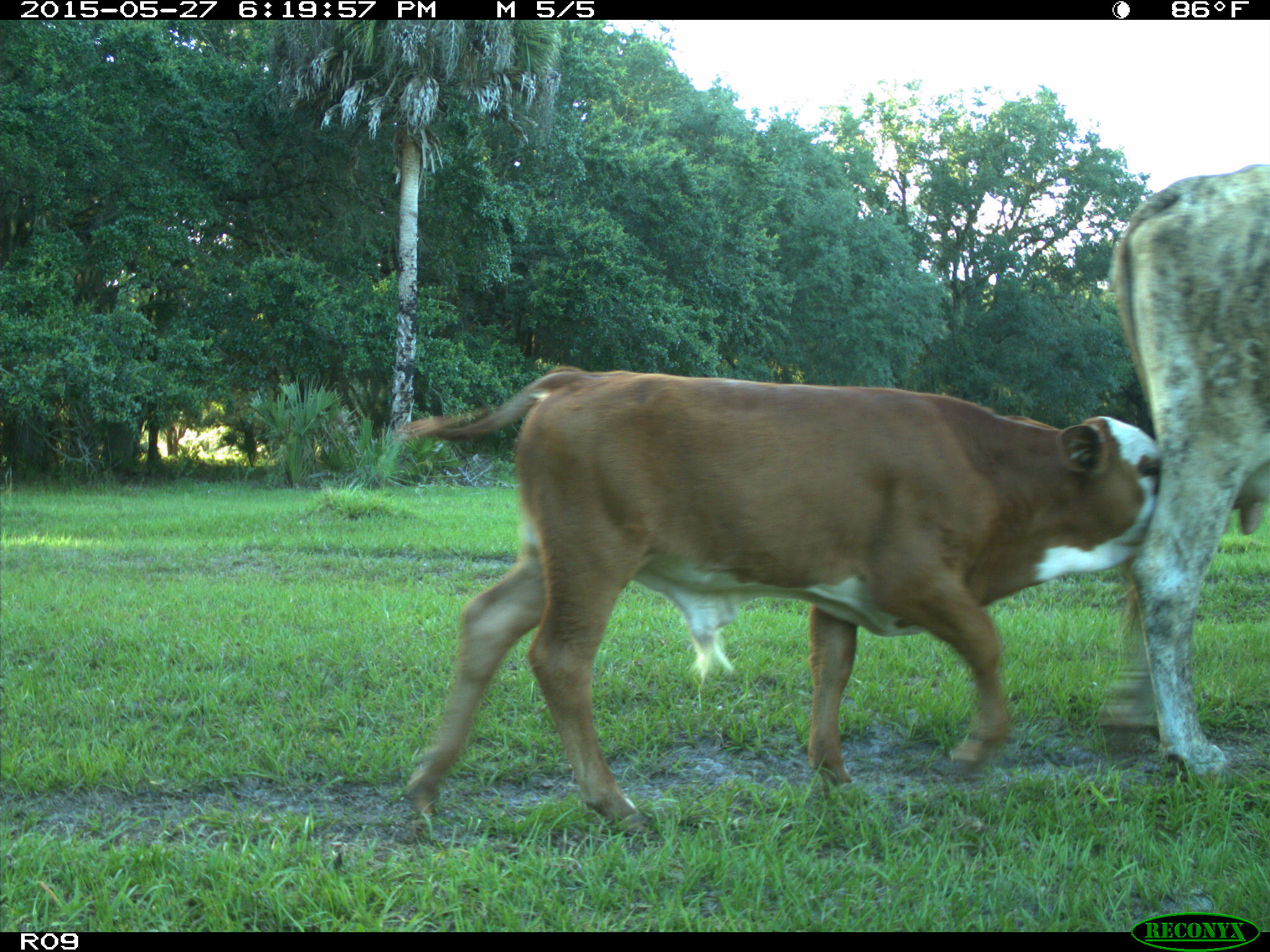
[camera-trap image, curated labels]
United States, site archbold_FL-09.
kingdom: Animalia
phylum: Chordata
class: Mammalia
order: Artiodactyla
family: Bovidae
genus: Bos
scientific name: Bos taurus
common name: domestic cow